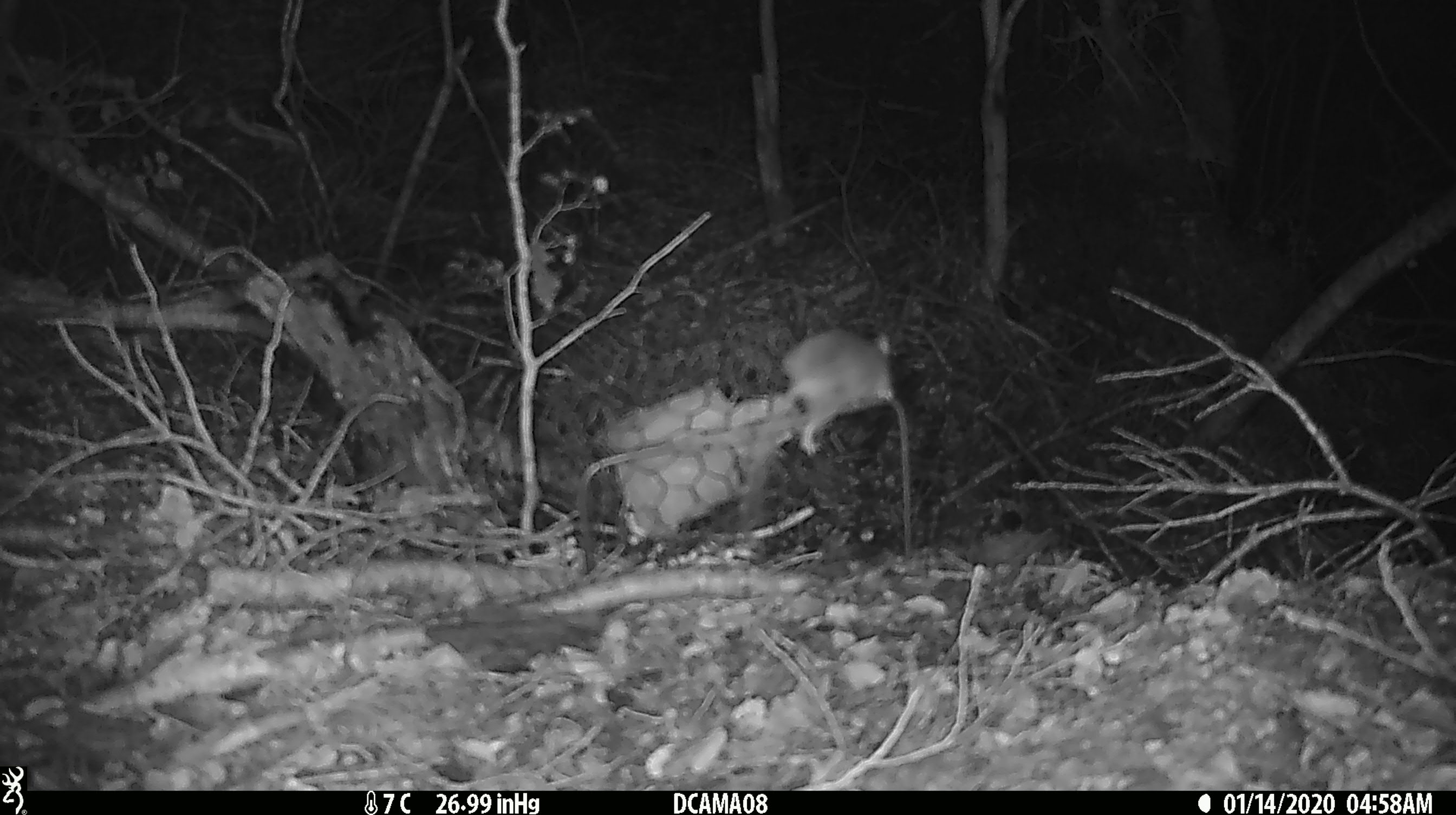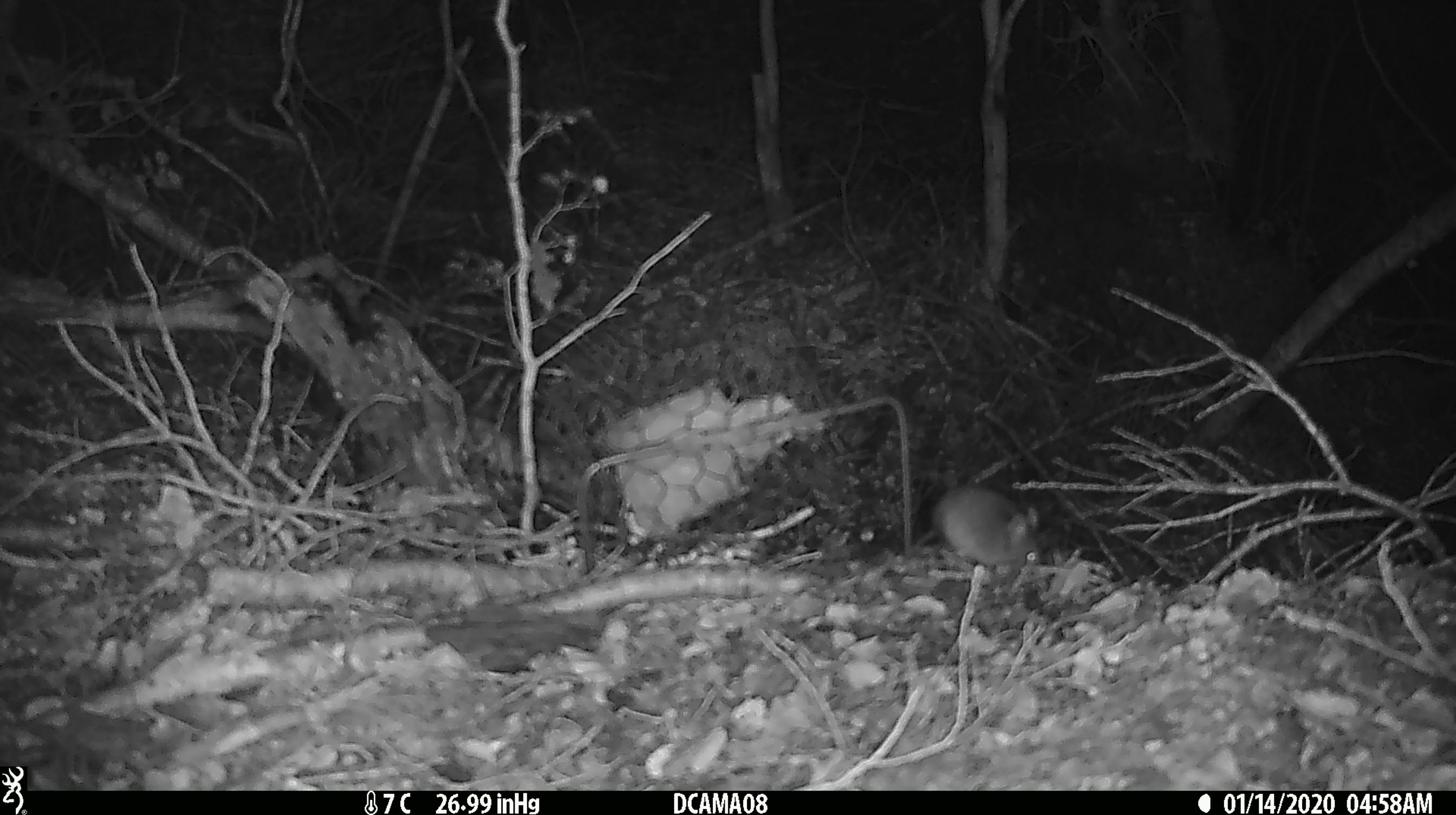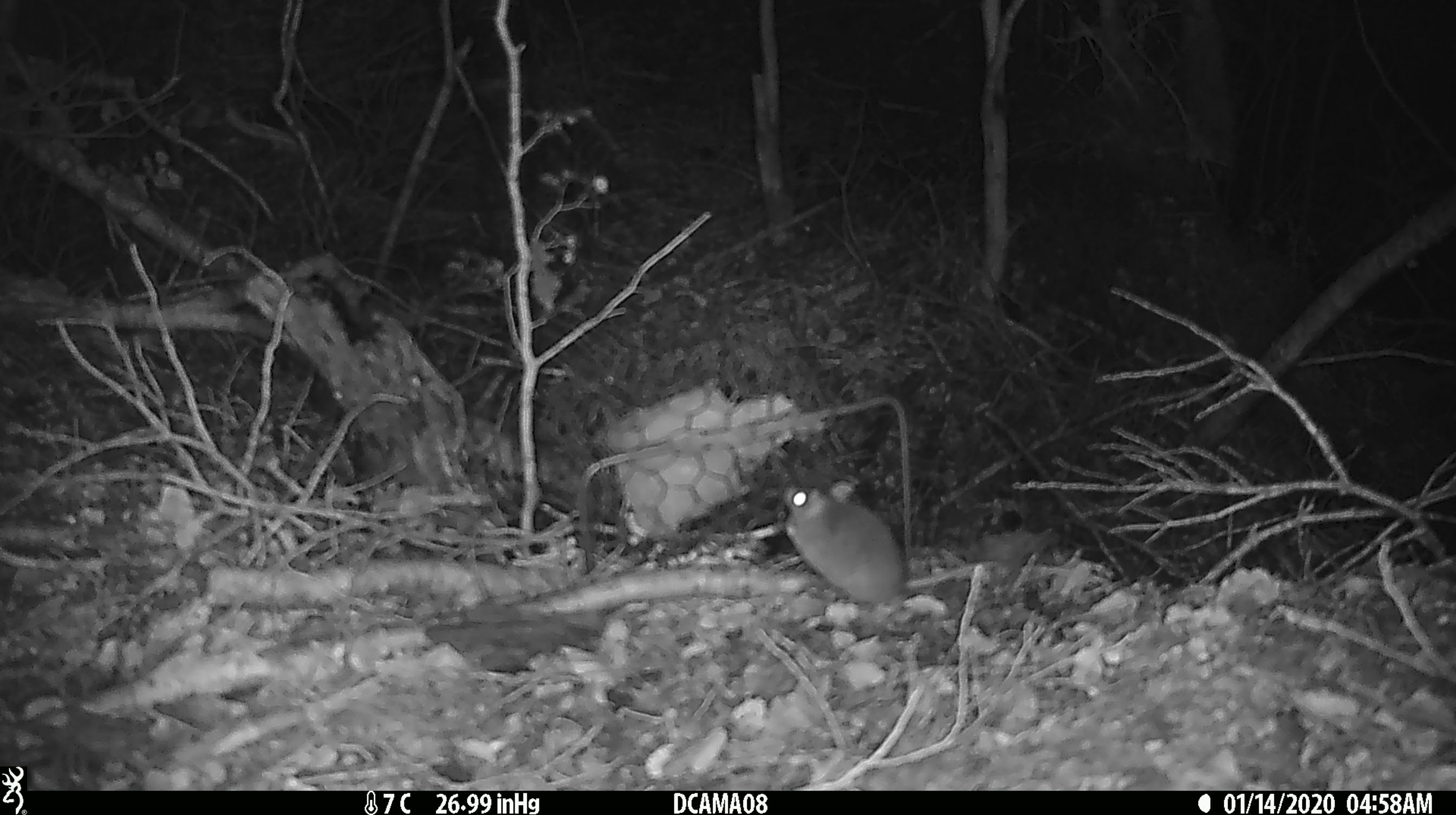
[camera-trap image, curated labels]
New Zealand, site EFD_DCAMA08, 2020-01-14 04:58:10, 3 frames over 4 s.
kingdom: Animalia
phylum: Chordata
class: Mammalia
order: Rodentia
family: Muridae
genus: Mus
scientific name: Mus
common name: mouse